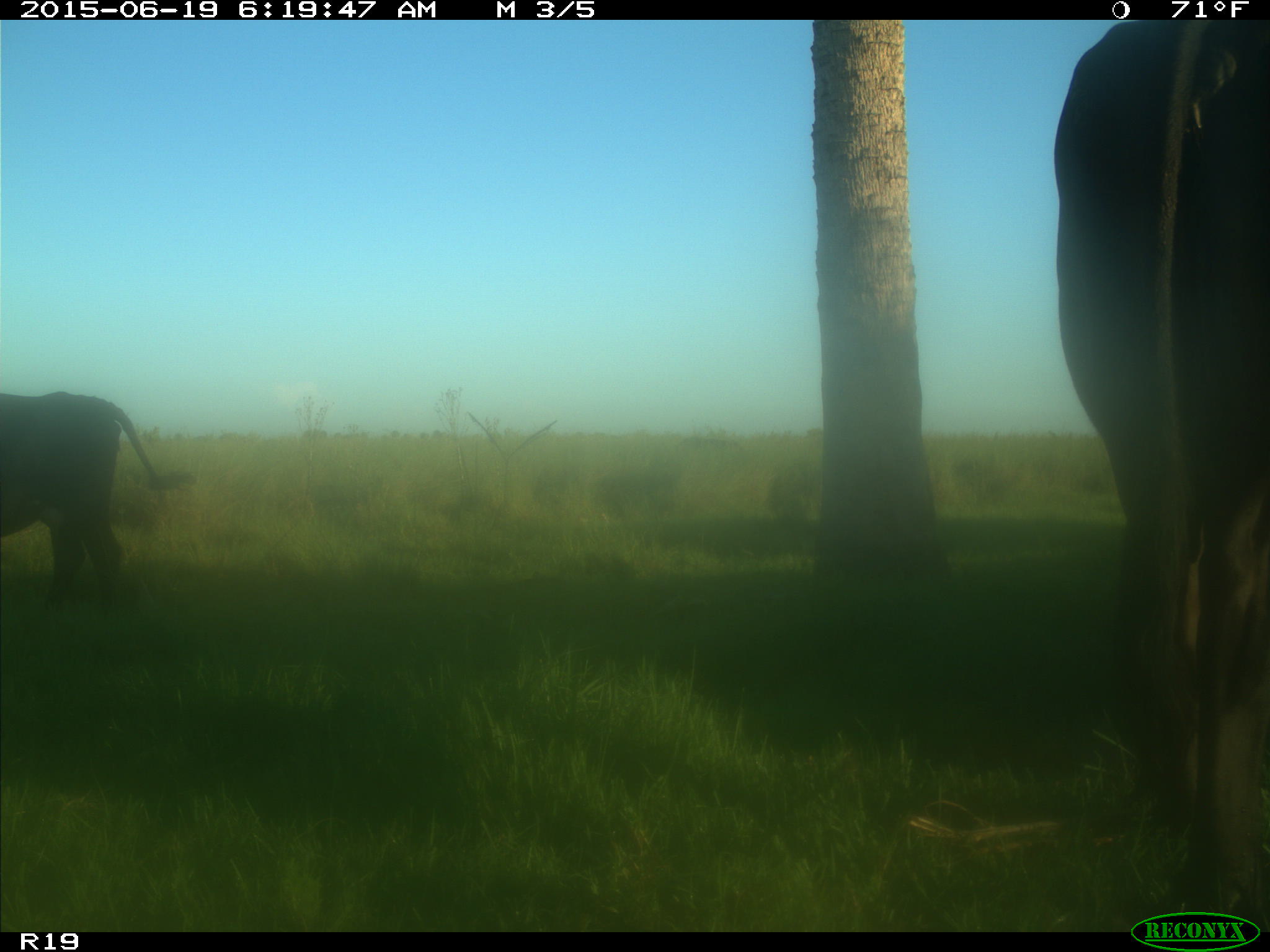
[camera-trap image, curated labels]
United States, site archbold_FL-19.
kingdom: Animalia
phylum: Chordata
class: Mammalia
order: Artiodactyla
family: Bovidae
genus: Bos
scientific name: Bos taurus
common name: domestic cow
Bos taurus (domestic cow).